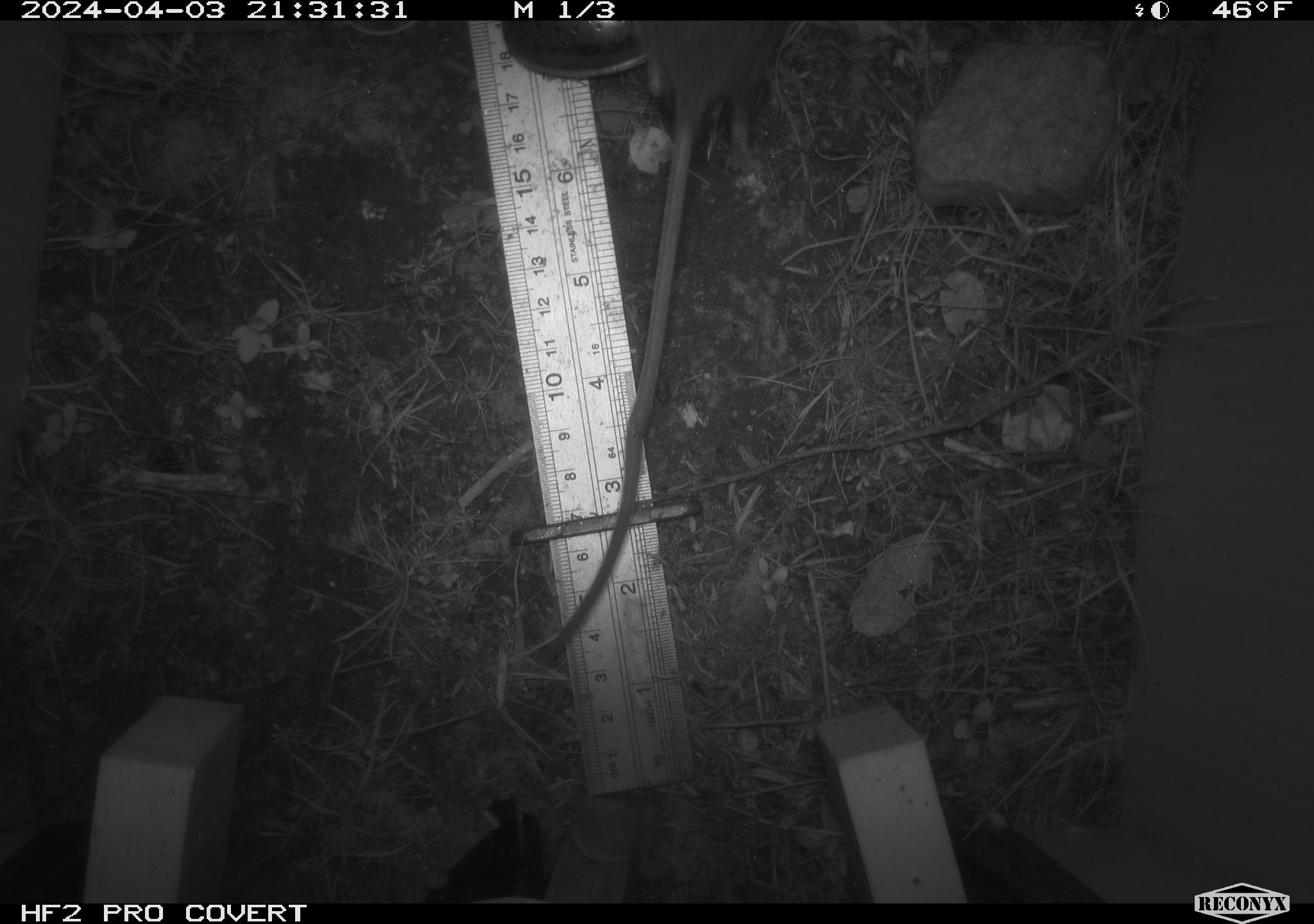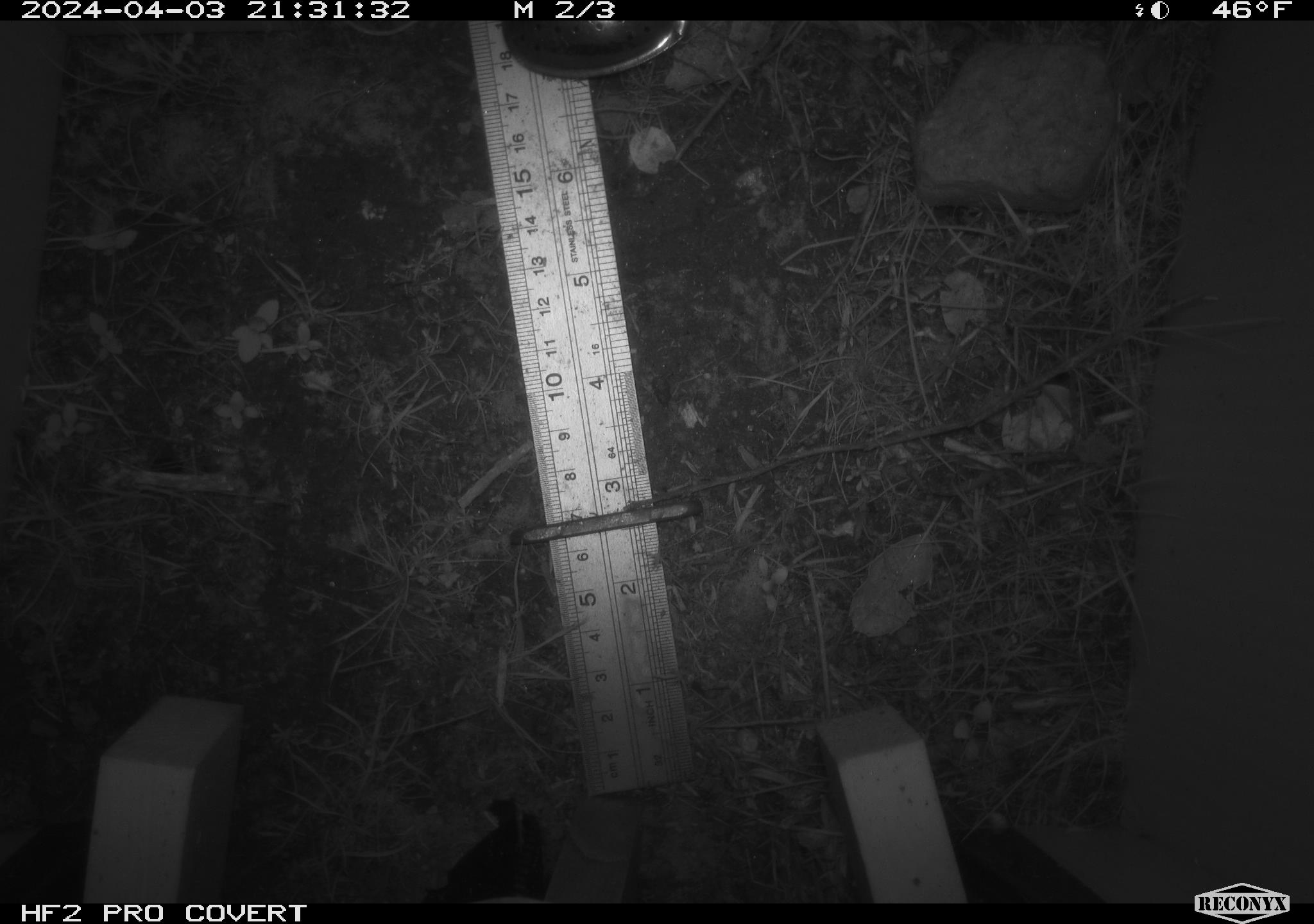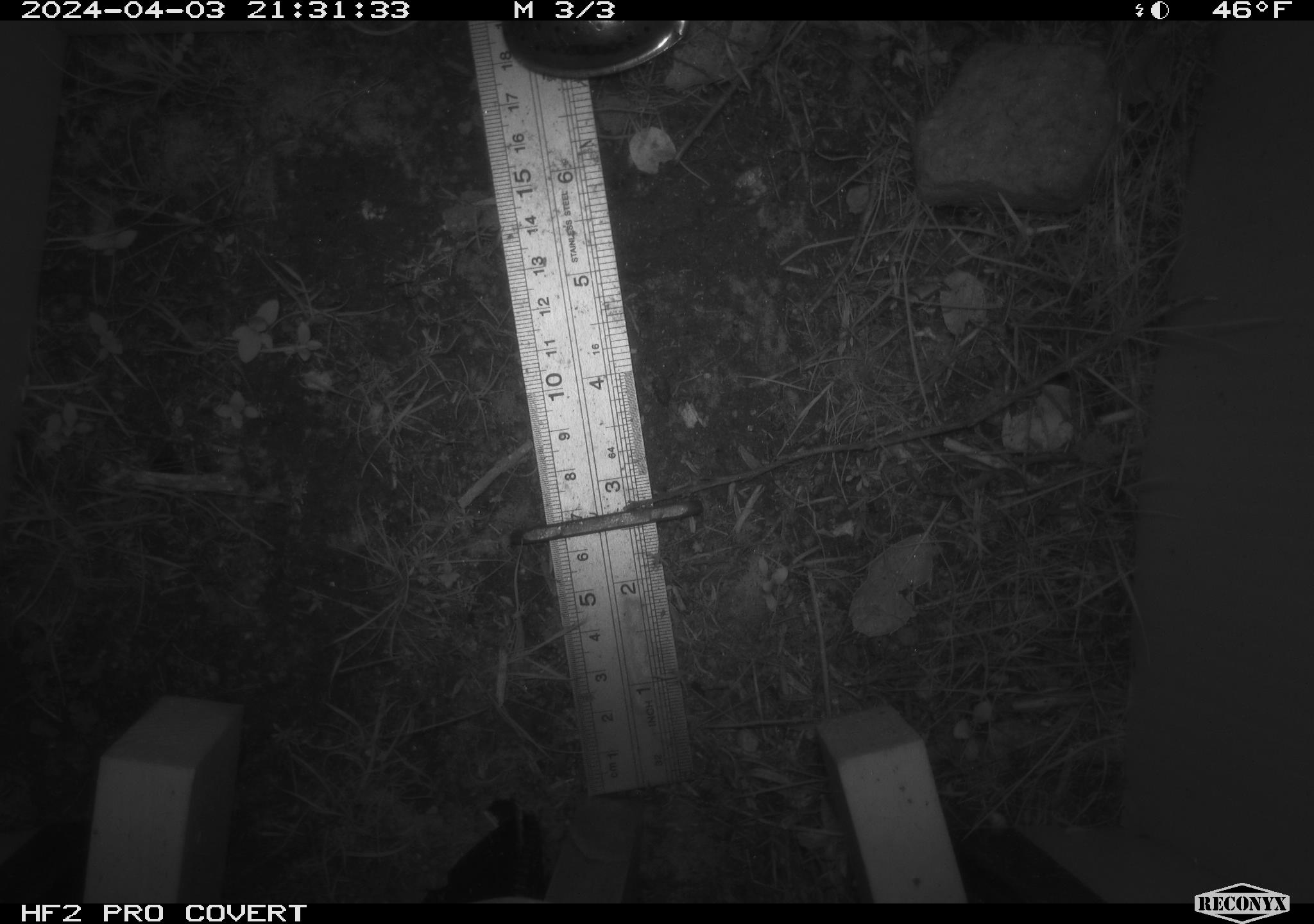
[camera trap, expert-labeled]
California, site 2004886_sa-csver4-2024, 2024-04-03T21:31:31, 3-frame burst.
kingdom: Animalia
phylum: Chordata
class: Mammalia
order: Rodentia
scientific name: Rodentia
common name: mouse species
Mouse species (Rodentia).